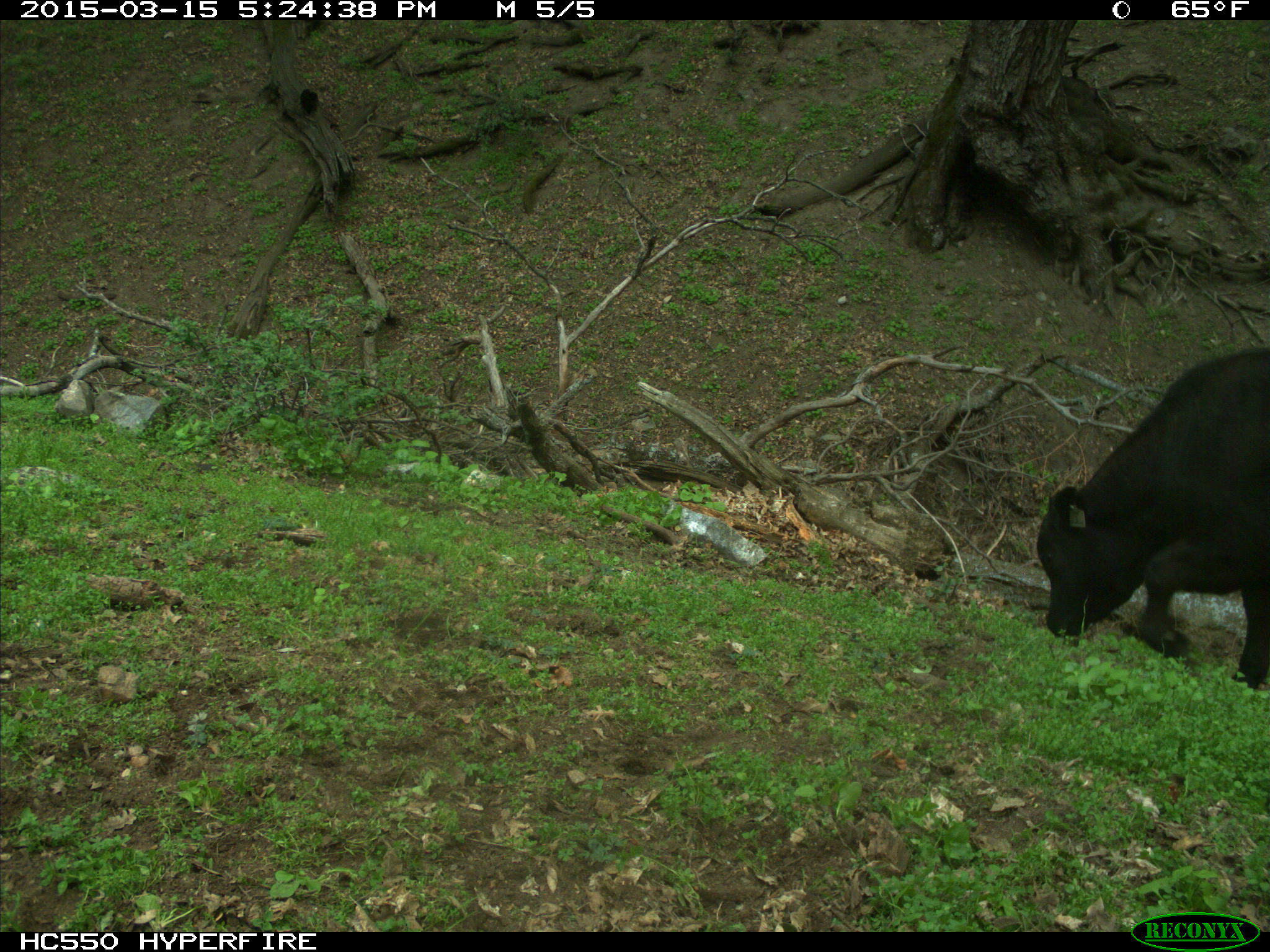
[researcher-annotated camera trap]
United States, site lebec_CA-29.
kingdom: Animalia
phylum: Chordata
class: Mammalia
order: Artiodactyla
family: Bovidae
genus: Bos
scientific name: Bos taurus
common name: domestic cow